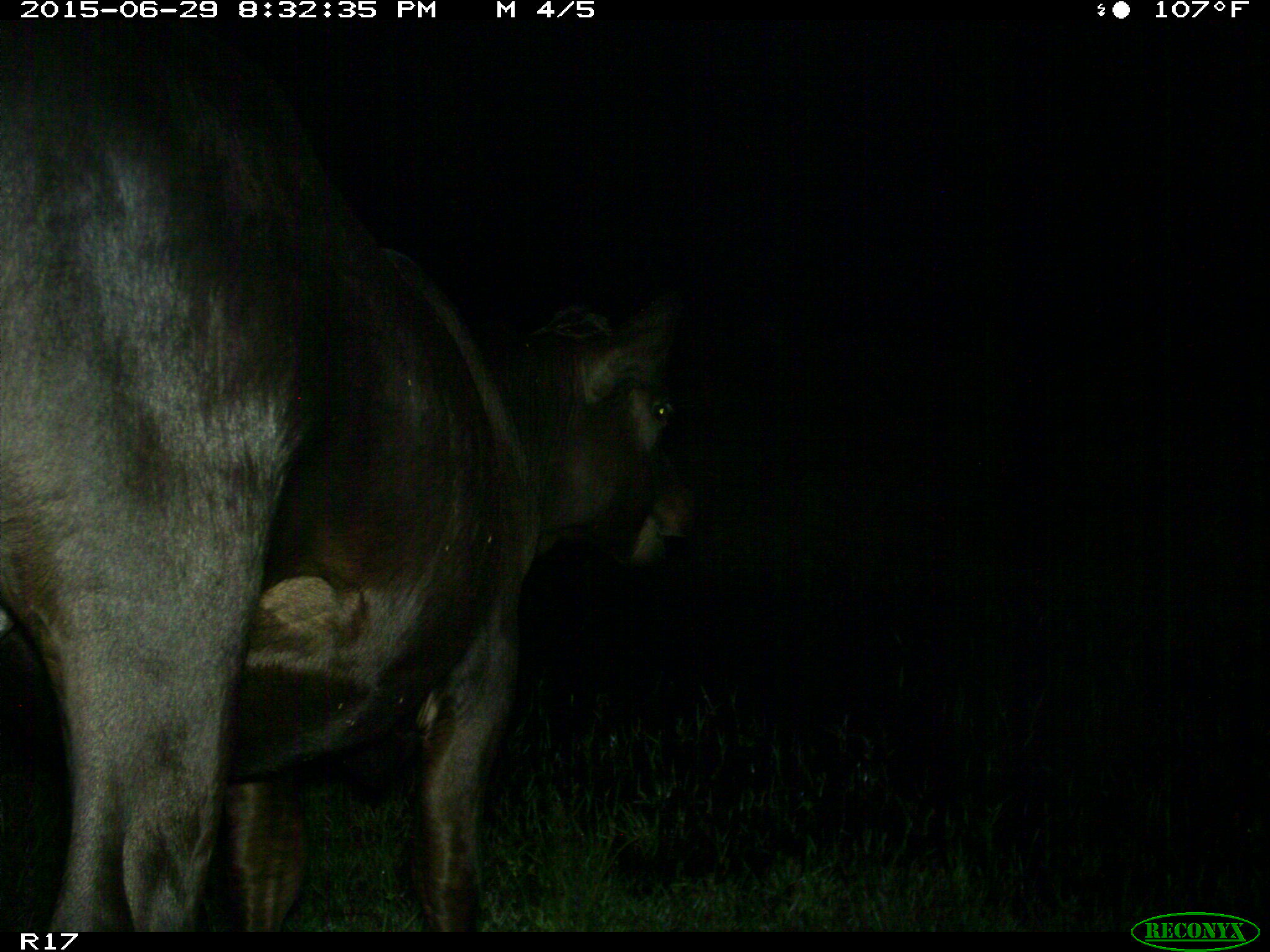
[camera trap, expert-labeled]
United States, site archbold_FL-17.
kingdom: Animalia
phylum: Chordata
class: Mammalia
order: Artiodactyla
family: Bovidae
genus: Bos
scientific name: Bos taurus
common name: domestic cow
Bos taurus (domestic cow).